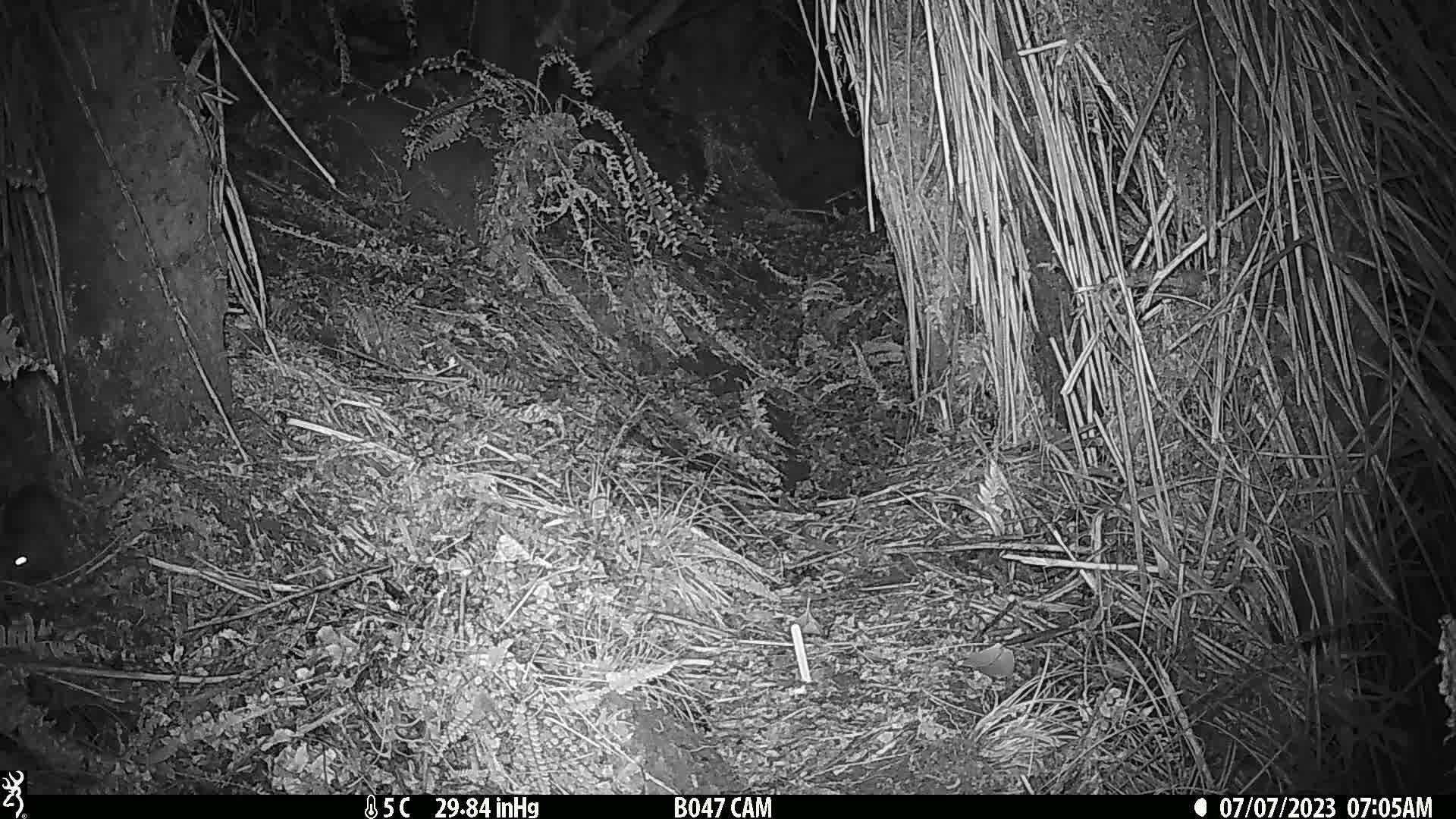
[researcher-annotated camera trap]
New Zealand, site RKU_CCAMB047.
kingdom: Animalia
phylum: Chordata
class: Mammalia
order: Rodentia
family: Muridae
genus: Rattus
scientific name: Rattus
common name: rat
Rat (Rattus).